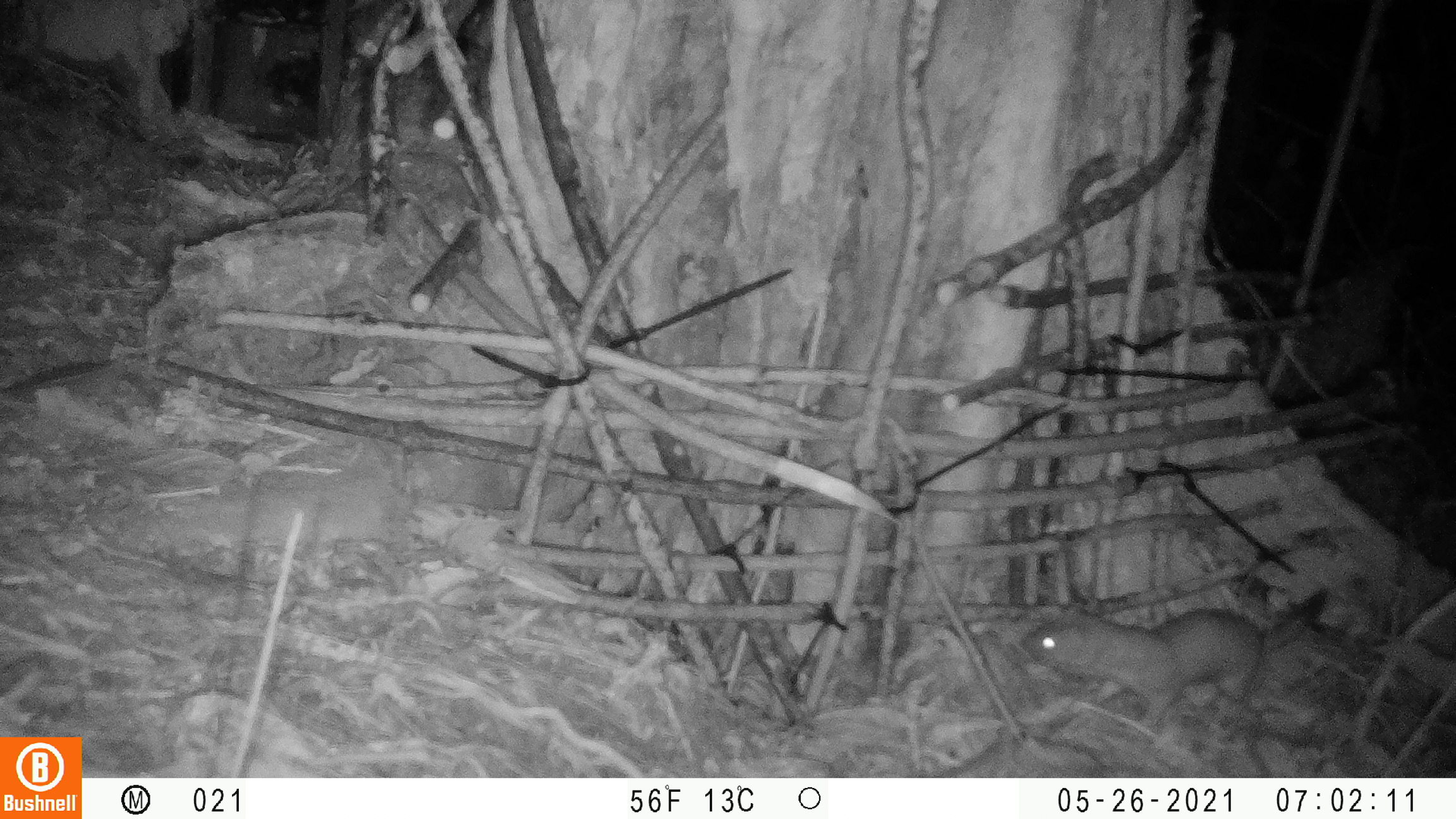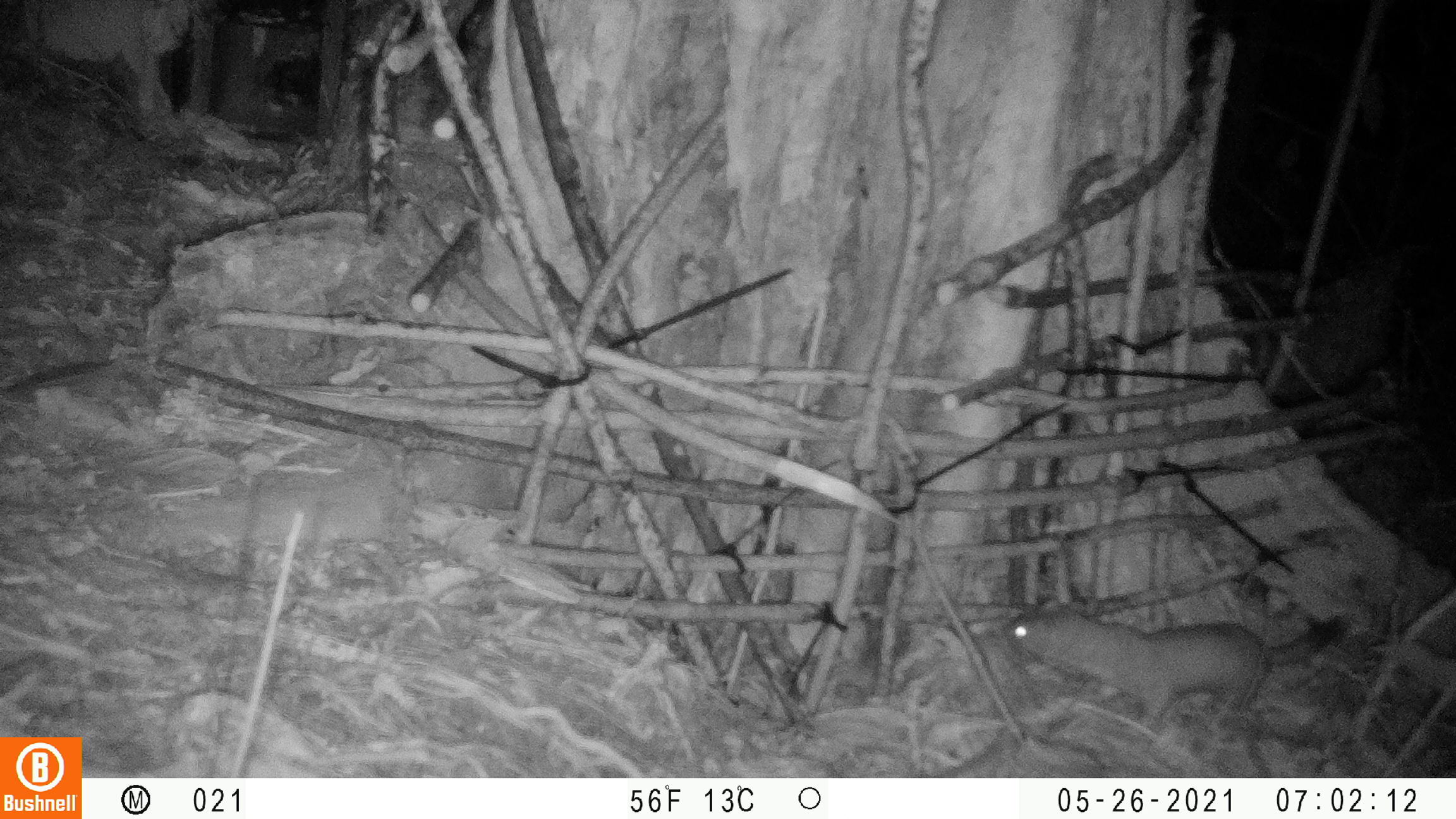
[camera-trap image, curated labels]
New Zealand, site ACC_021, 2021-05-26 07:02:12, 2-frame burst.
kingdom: Animalia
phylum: Chordata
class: Mammalia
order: Carnivora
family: Mustelidae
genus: Mustela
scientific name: Mustela erminea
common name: stoat